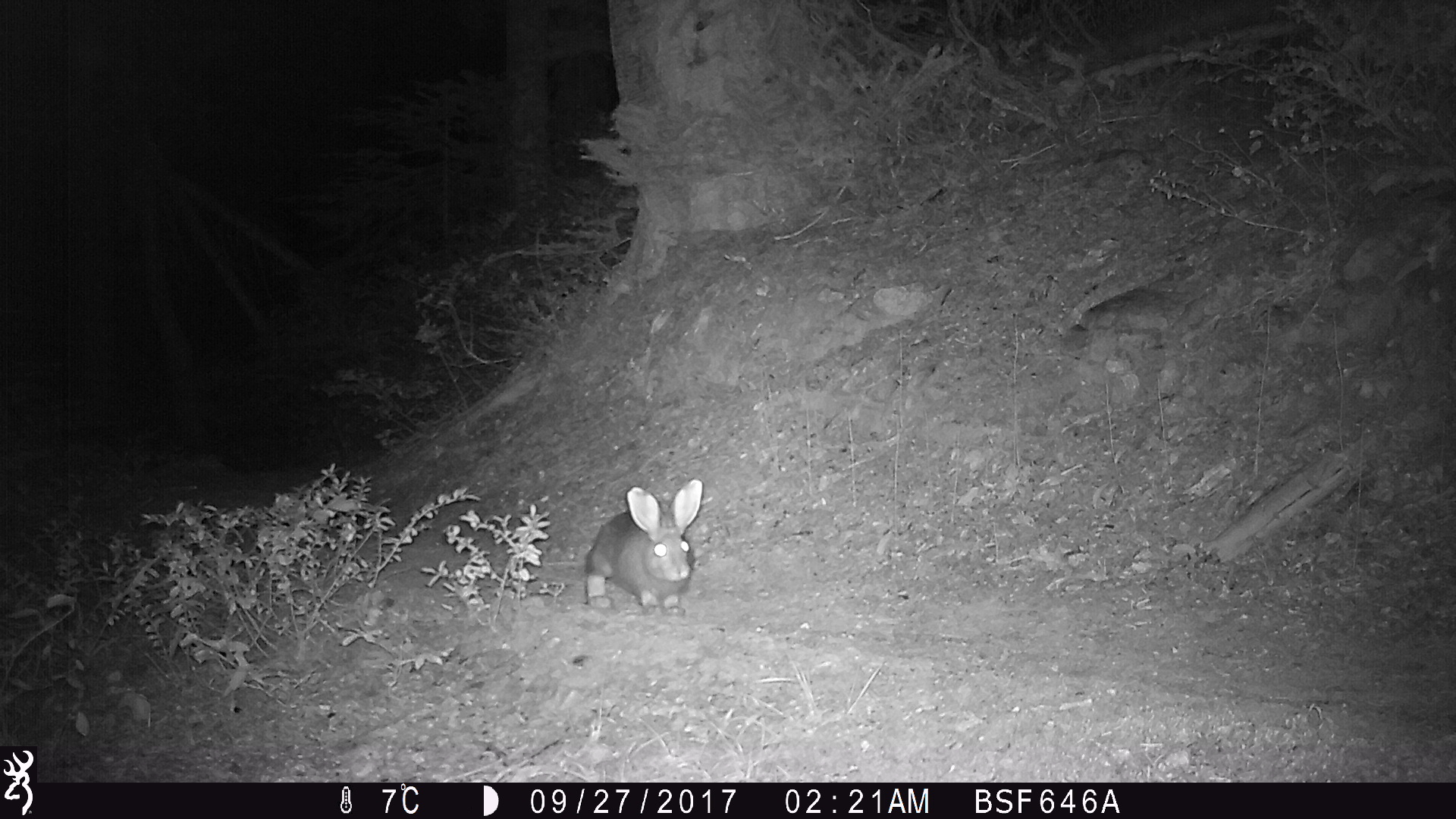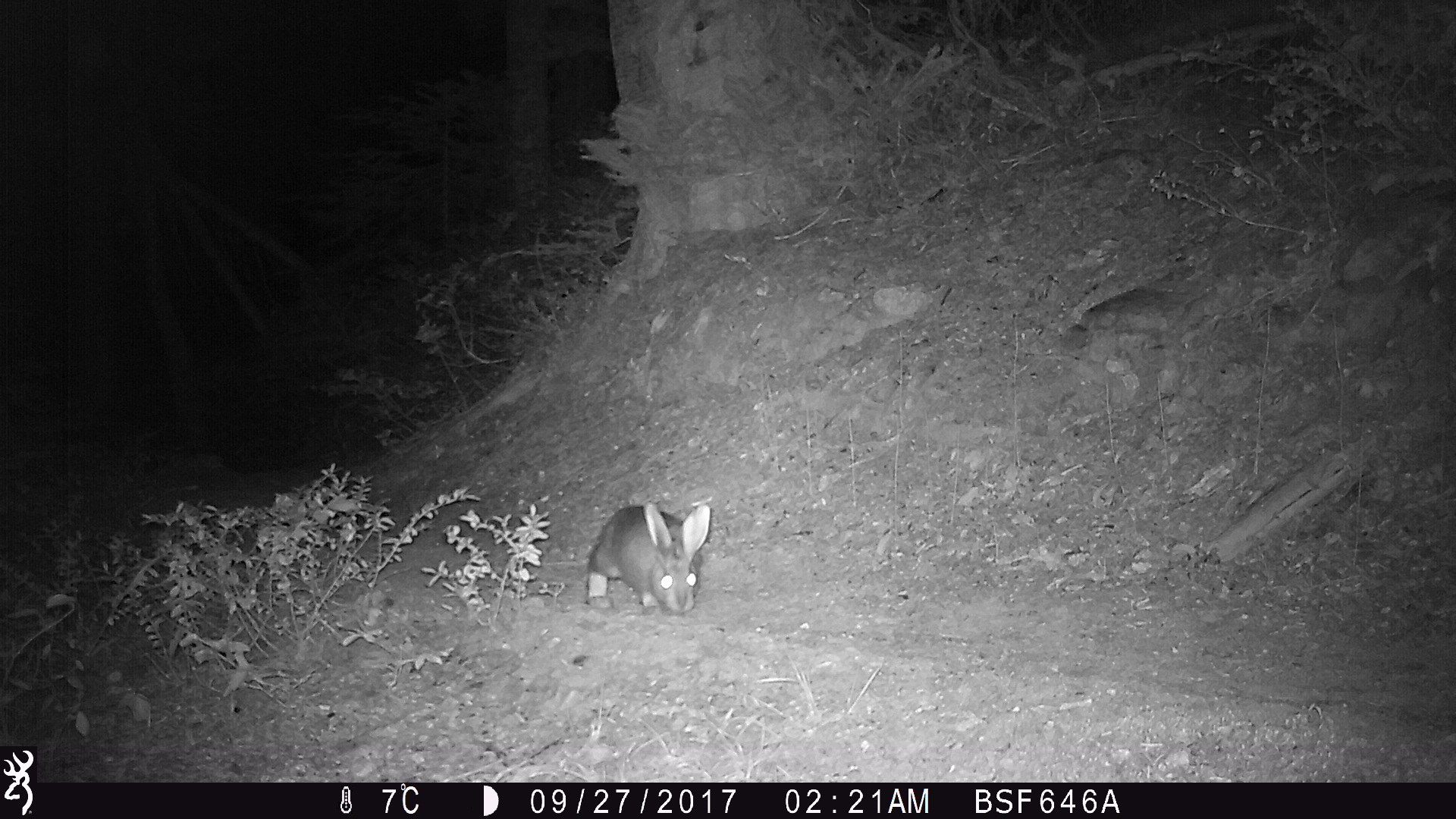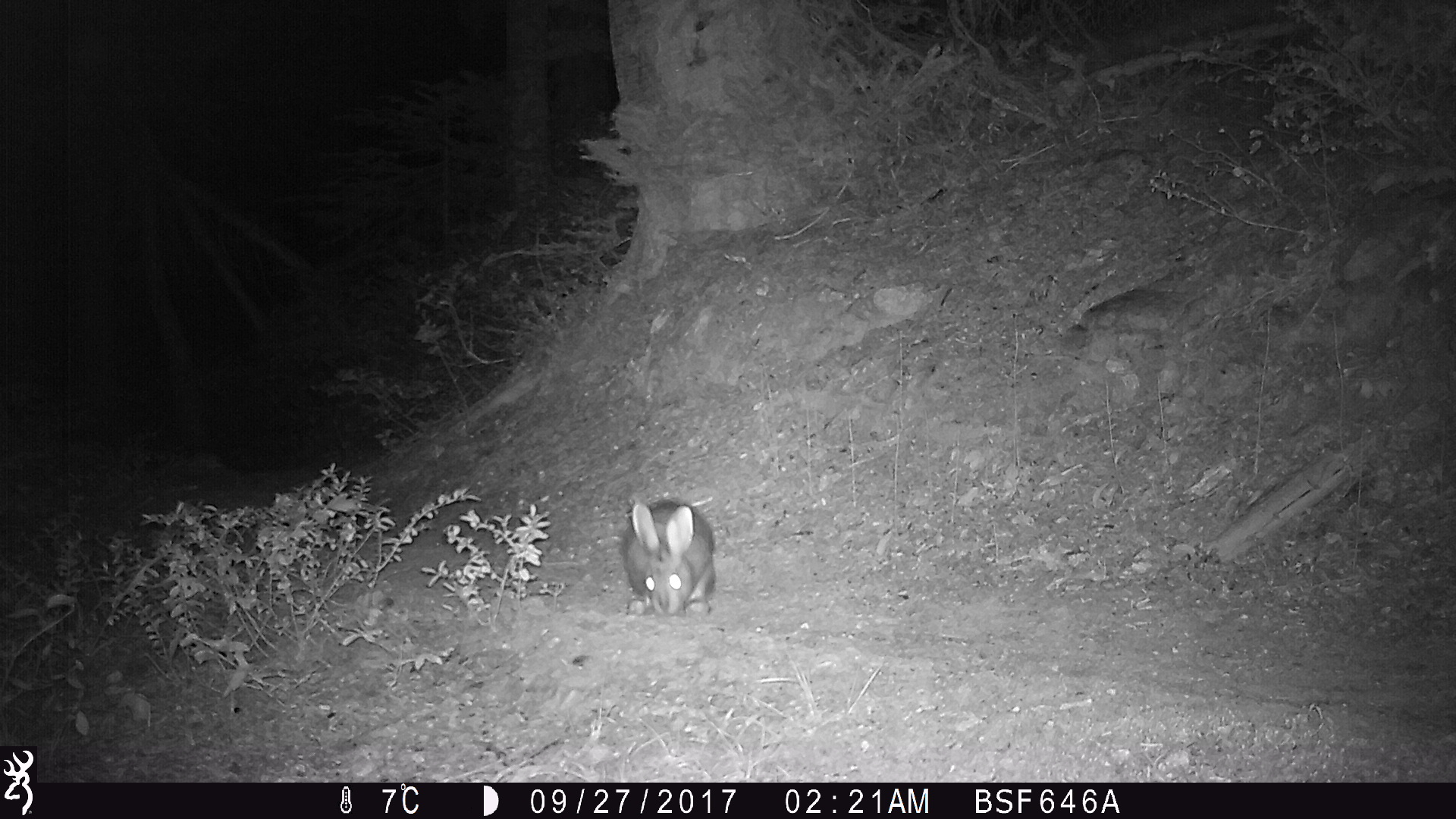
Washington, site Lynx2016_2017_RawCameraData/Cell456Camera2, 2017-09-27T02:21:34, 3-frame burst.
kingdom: Animalia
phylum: Chordata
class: Mammalia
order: Lagomorpha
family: Leporidae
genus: Lepus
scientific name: Lepus americanus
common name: snowshoe hare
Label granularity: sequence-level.